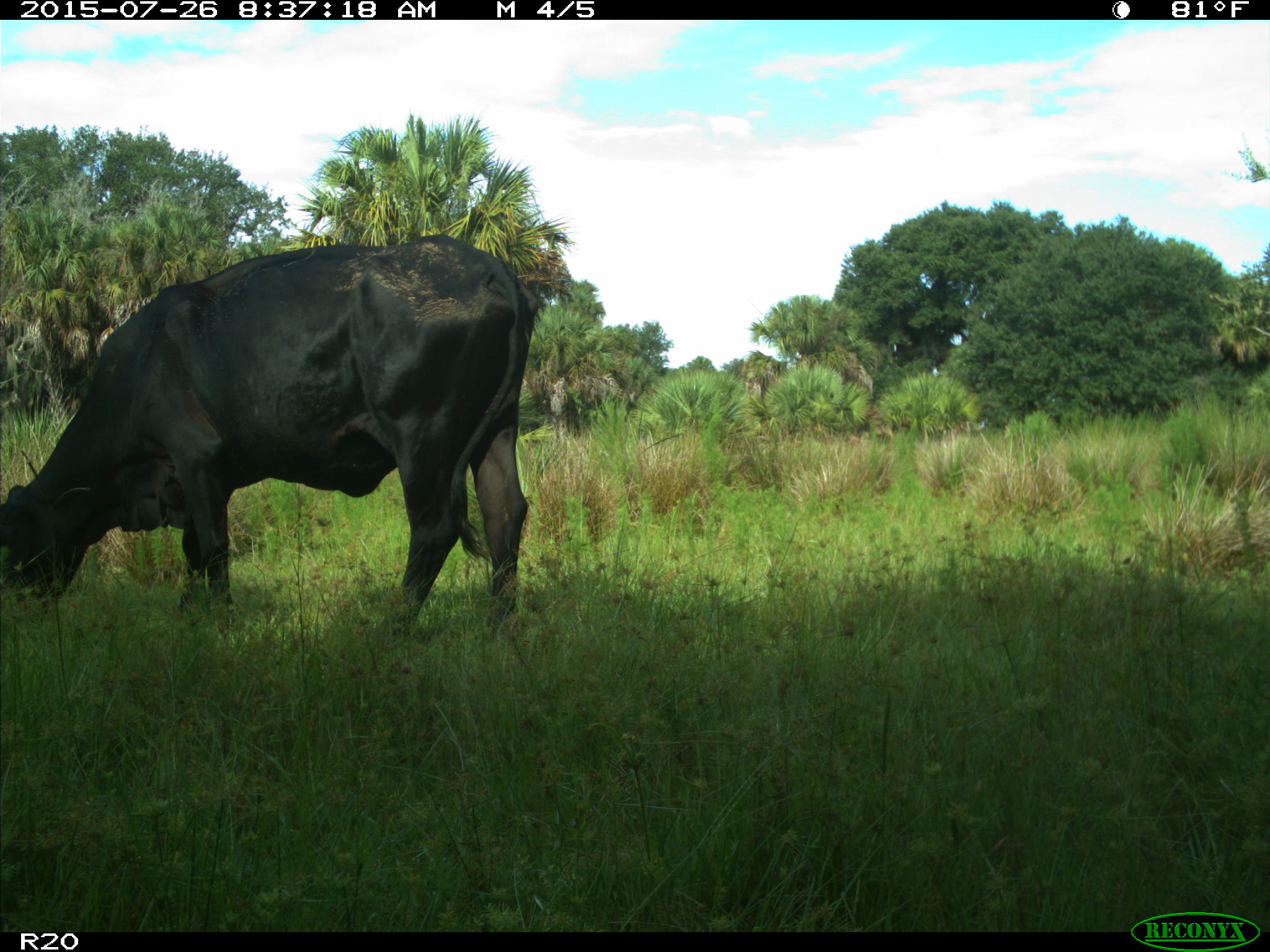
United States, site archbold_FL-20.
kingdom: Animalia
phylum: Chordata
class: Mammalia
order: Artiodactyla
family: Bovidae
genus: Bos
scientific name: Bos taurus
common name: domestic cow